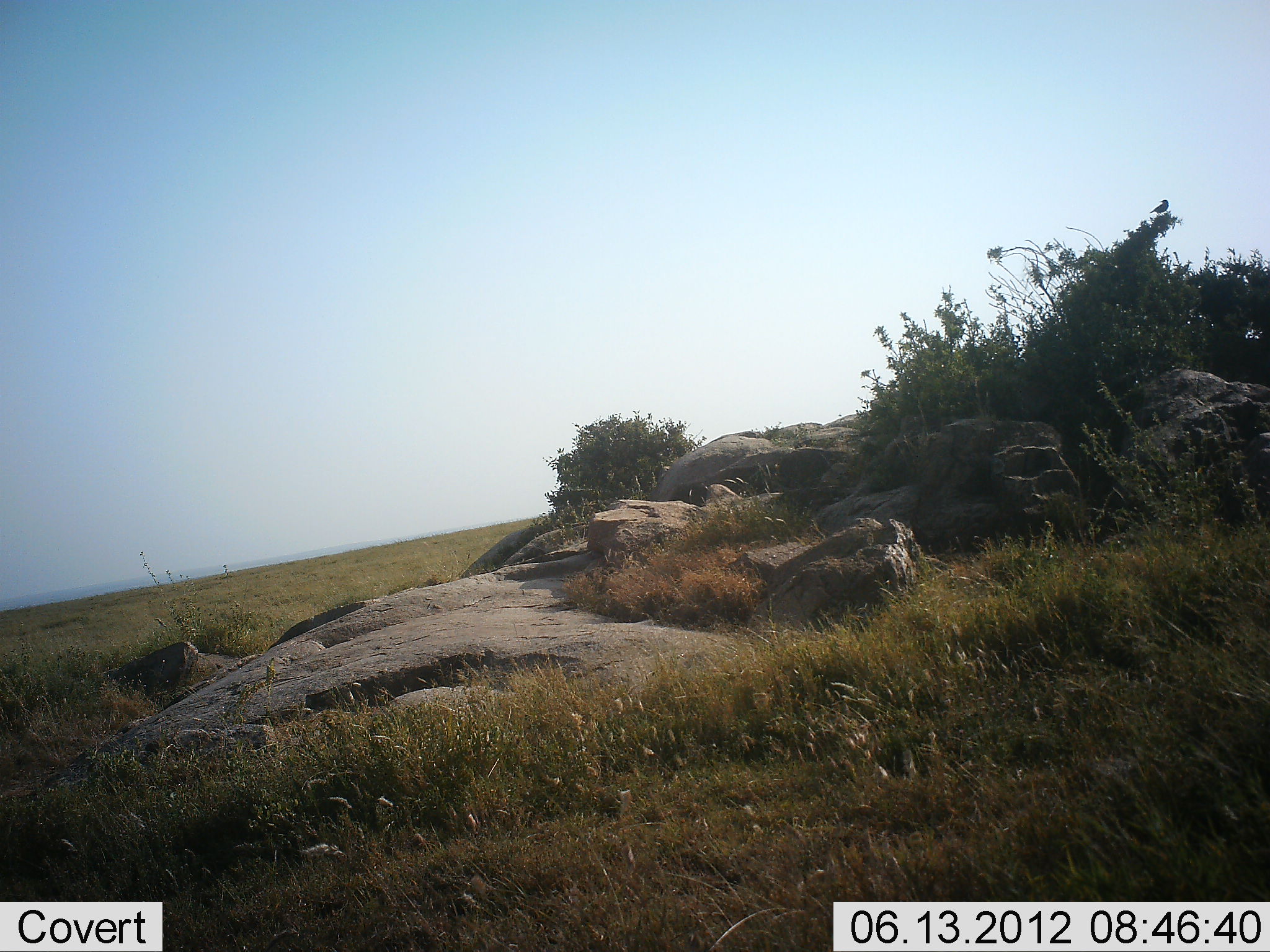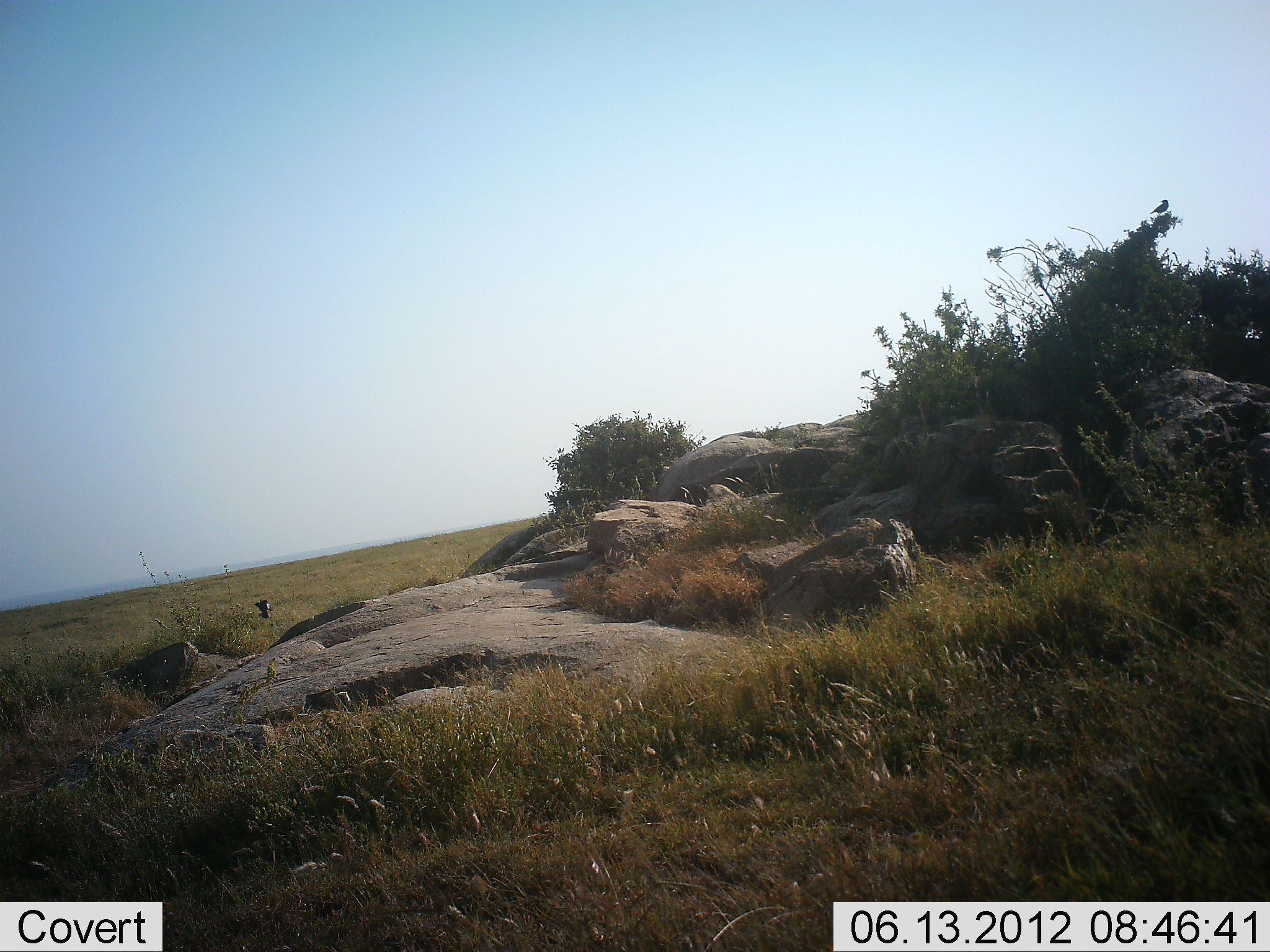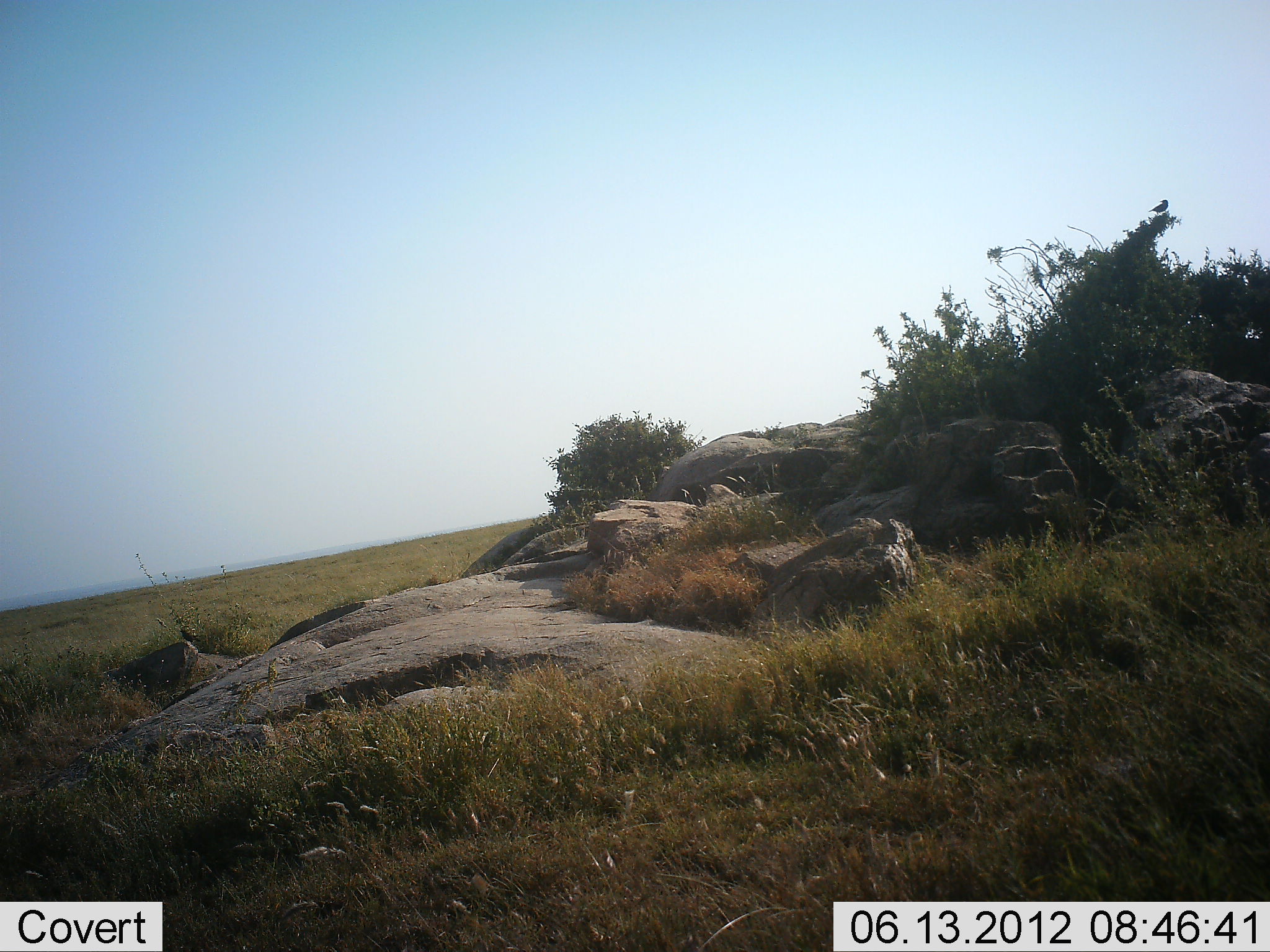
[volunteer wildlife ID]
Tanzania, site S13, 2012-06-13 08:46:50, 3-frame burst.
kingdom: Animalia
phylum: Chordata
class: Aves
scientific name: Aves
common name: bird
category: otherbird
Otherbird (bird) (Aves), count 2. Behavior (volunteer vote fractions): standing 30%, resting 20%, moving 100%, interacting 0%. Young present (vote fraction): 0%. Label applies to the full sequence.